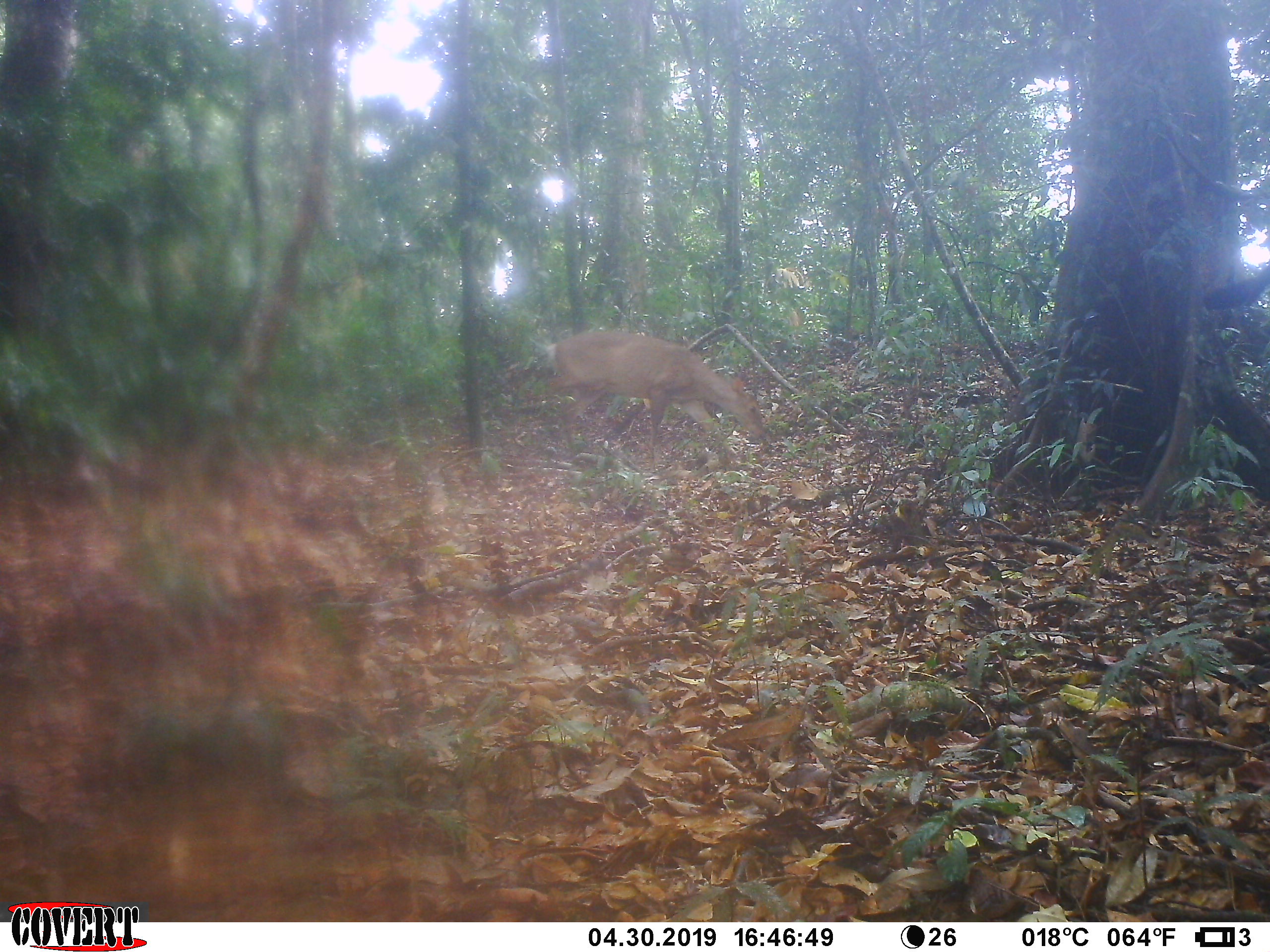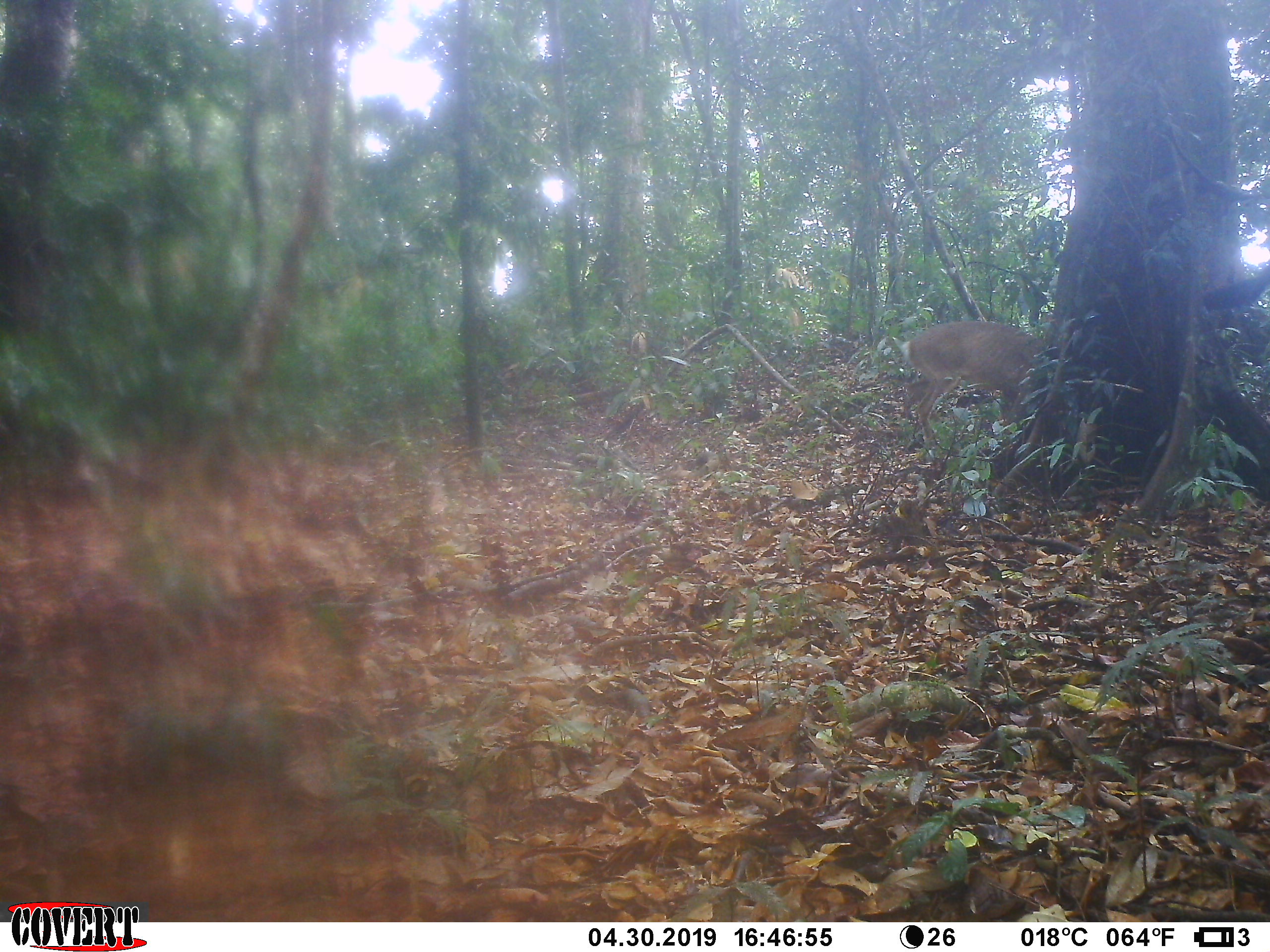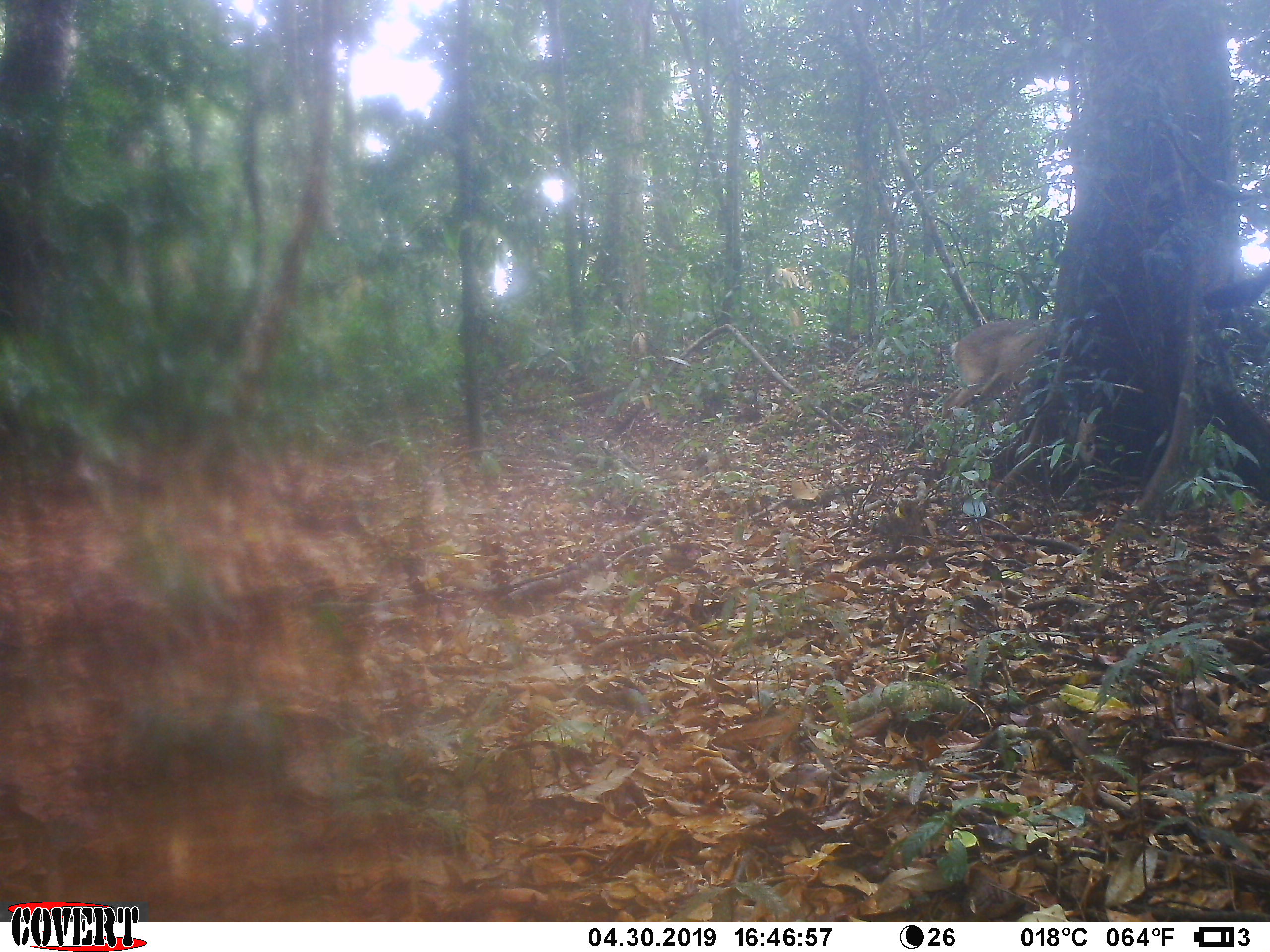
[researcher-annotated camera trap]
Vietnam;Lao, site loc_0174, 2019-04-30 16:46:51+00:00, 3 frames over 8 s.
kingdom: Animalia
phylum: Chordata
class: Mammalia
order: Artiodactyla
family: Cervidae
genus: Muntiacus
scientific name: Muntiacus vuquangensis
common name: large-antlered muntjac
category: large antlered muntjac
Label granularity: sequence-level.